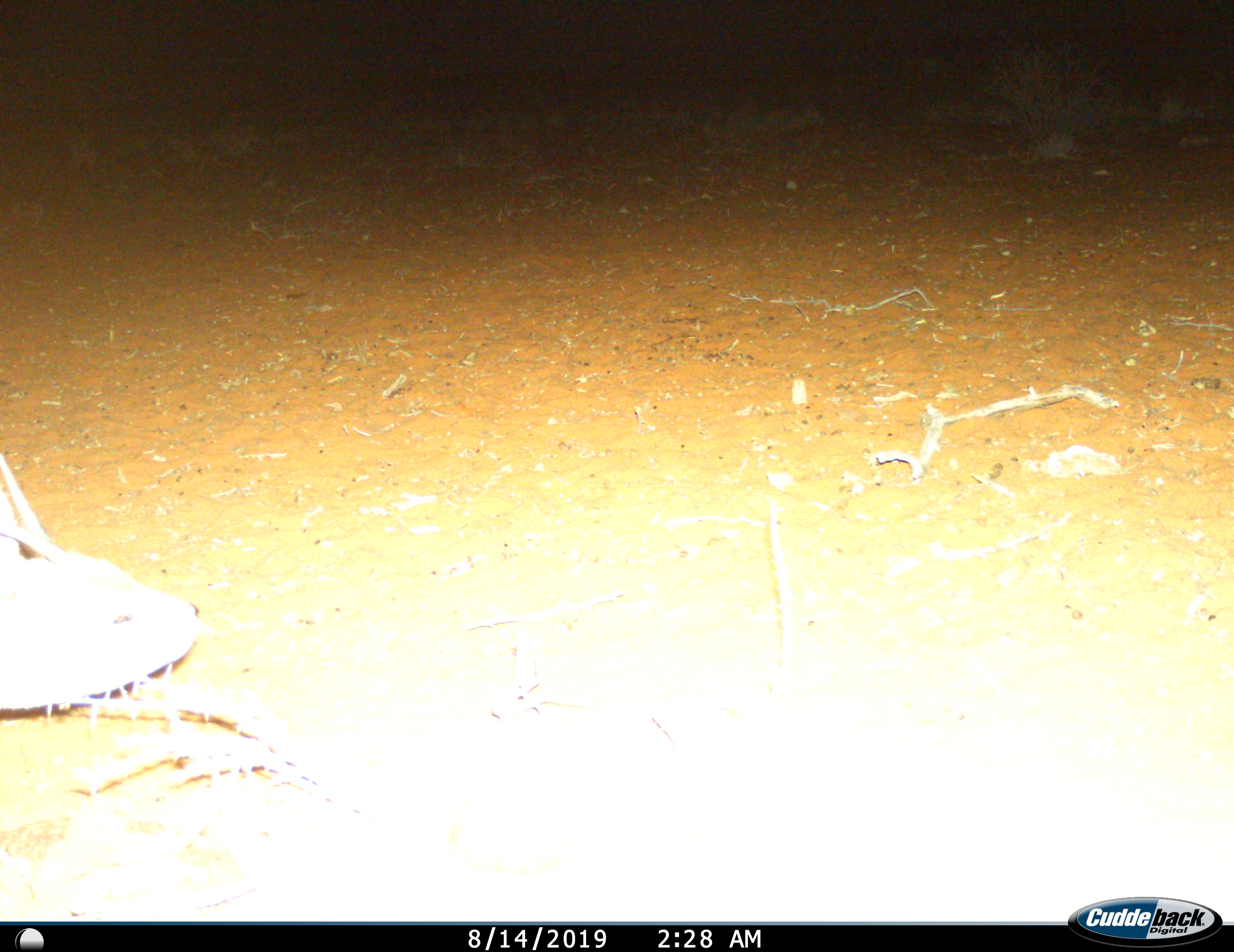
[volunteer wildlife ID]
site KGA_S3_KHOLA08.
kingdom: Animalia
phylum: Chordata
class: Mammalia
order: Artiodactyla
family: Bovidae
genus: Raphicerus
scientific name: Raphicerus campestris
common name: steenbok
Steenbok (Raphicerus campestris), count 1. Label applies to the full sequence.